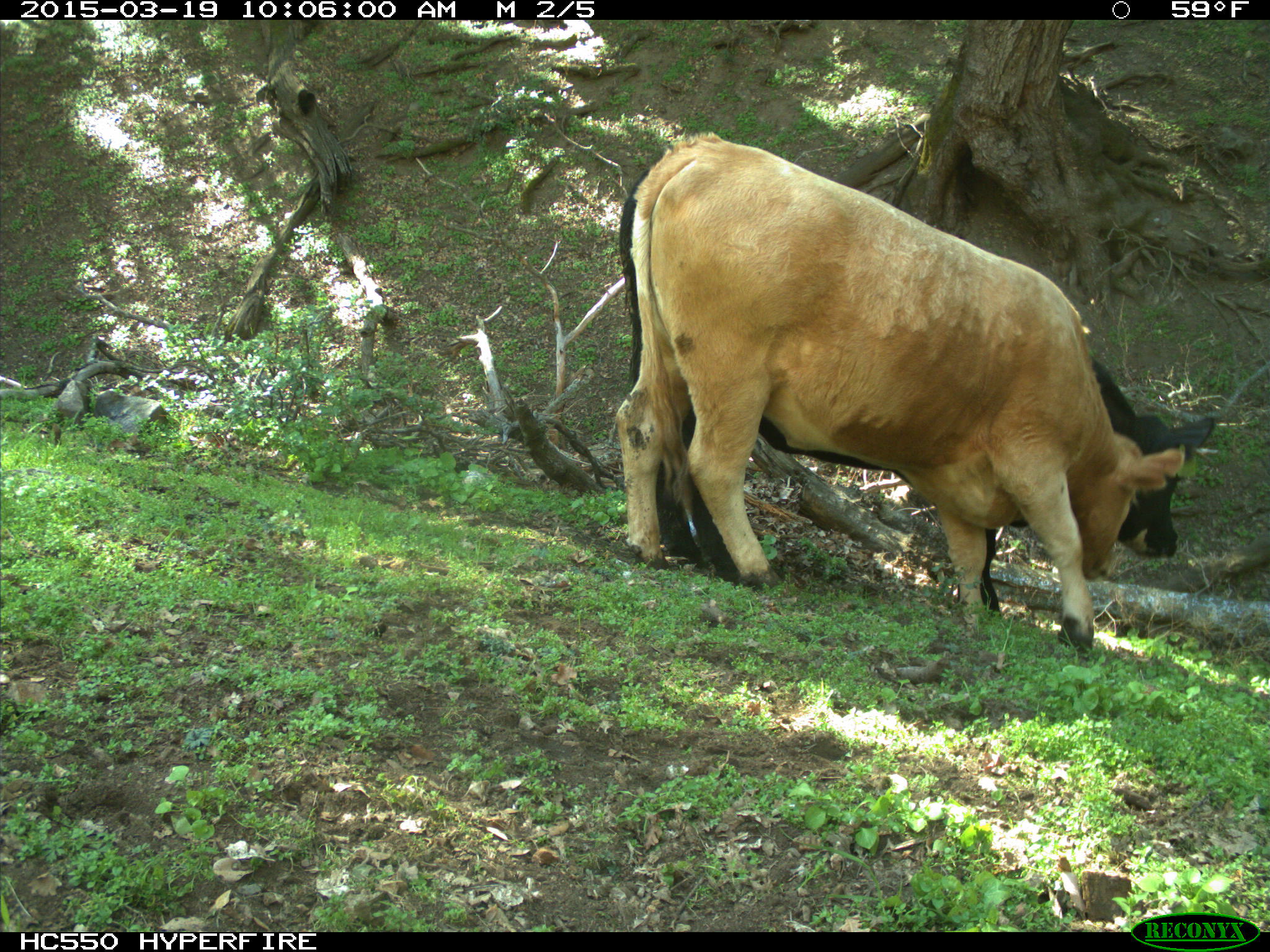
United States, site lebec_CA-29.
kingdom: Animalia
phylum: Chordata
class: Mammalia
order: Artiodactyla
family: Bovidae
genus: Bos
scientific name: Bos taurus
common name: domestic cow